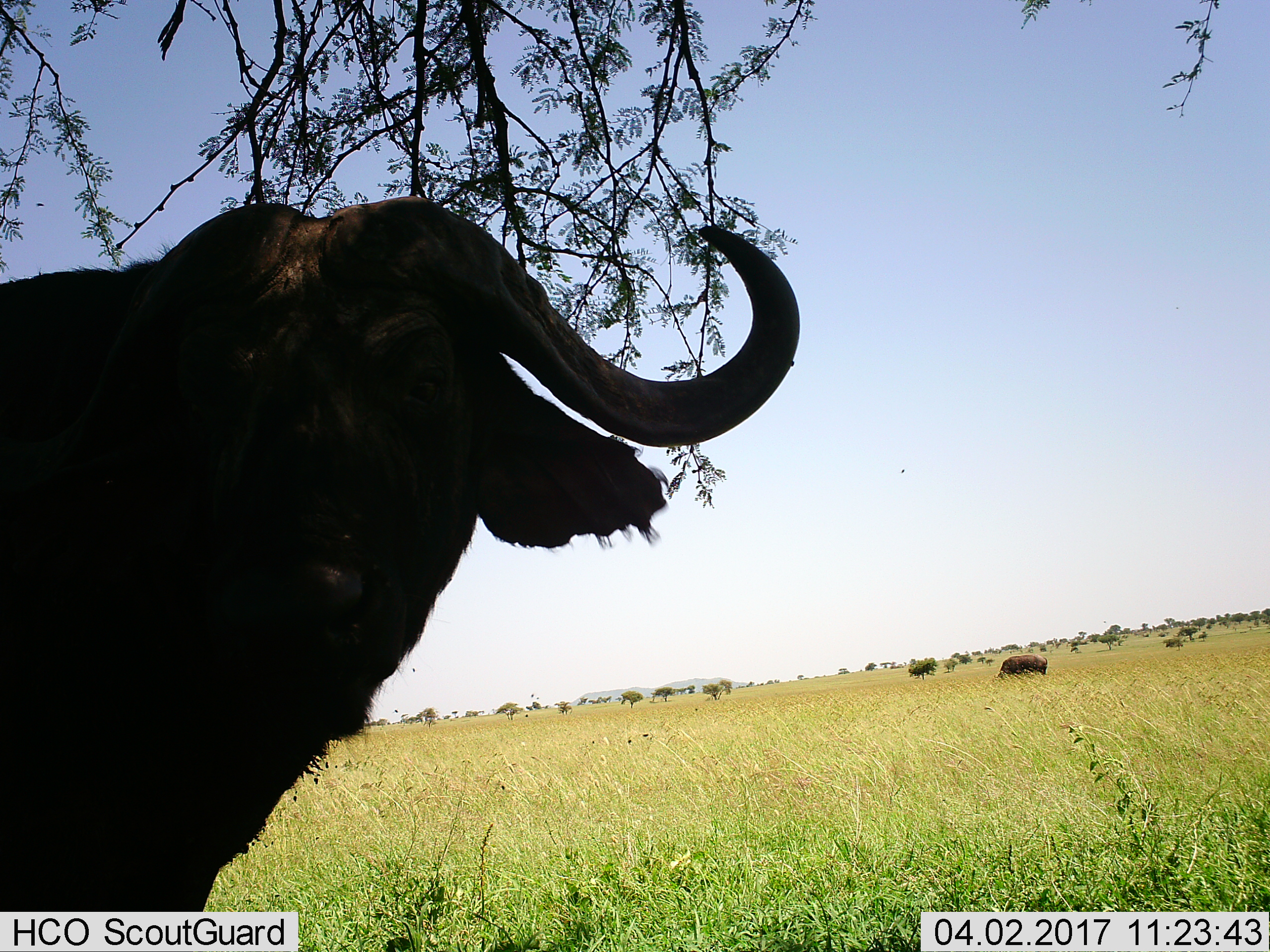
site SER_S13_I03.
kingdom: Animalia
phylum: Chordata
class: Mammalia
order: Artiodactyla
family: Bovidae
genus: Syncerus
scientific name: Syncerus caffer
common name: african buffalo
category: buffalo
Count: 2.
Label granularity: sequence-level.